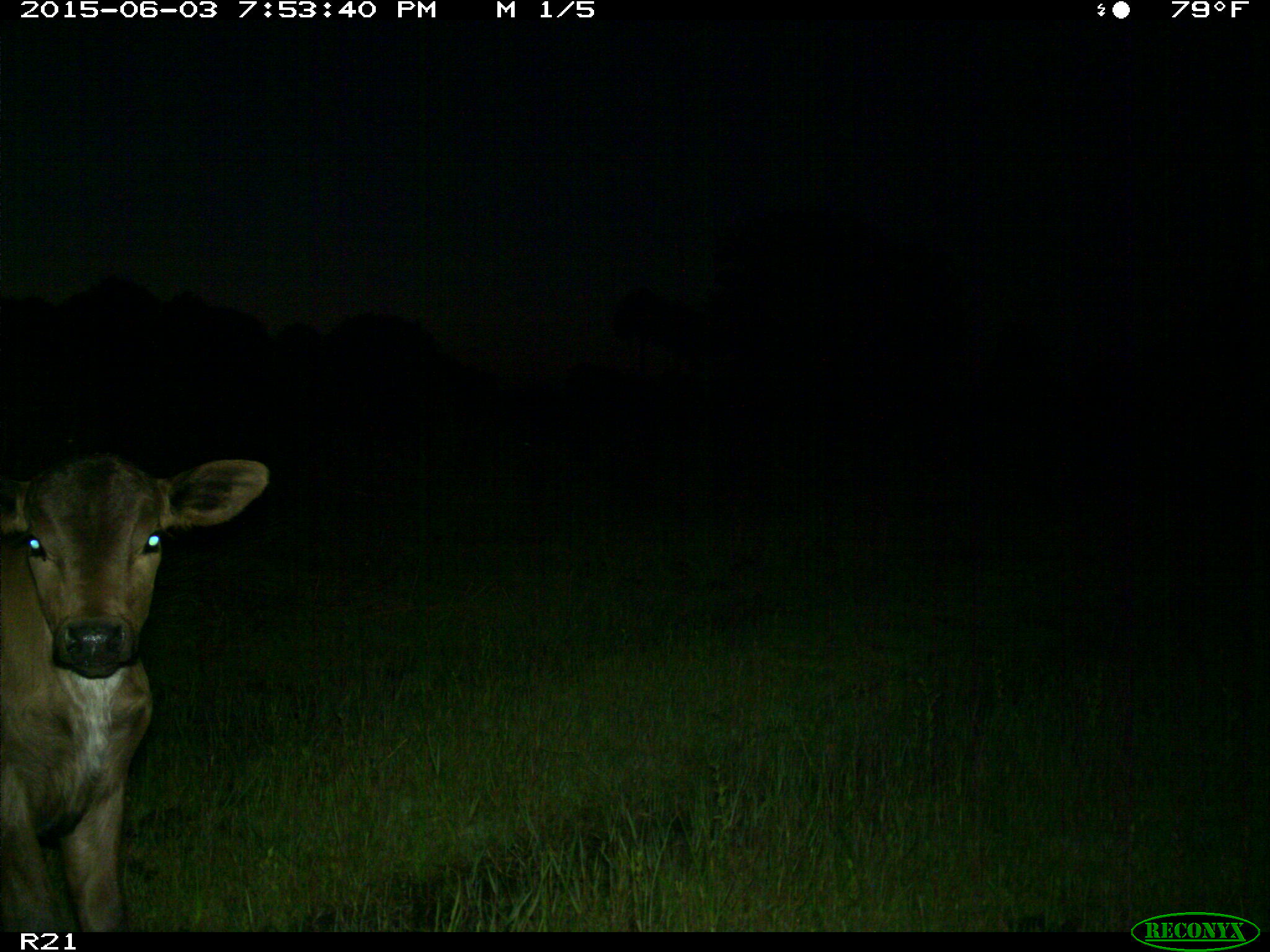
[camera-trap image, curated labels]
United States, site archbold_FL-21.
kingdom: Animalia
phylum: Chordata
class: Mammalia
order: Artiodactyla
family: Bovidae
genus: Bos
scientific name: Bos taurus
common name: domestic cow